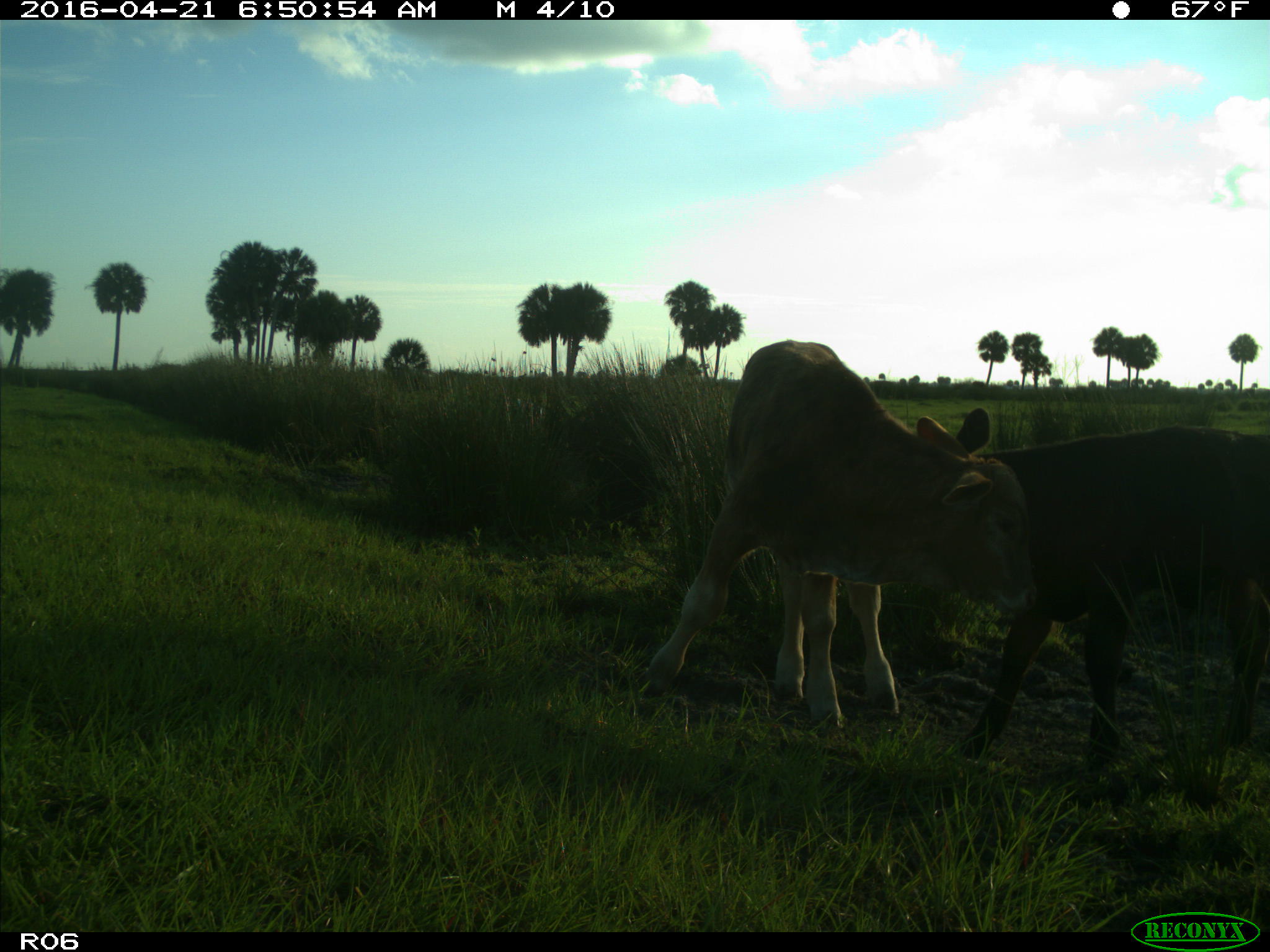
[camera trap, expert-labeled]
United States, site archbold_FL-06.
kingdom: Animalia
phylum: Chordata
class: Mammalia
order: Artiodactyla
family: Bovidae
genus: Bos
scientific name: Bos taurus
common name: domestic cow